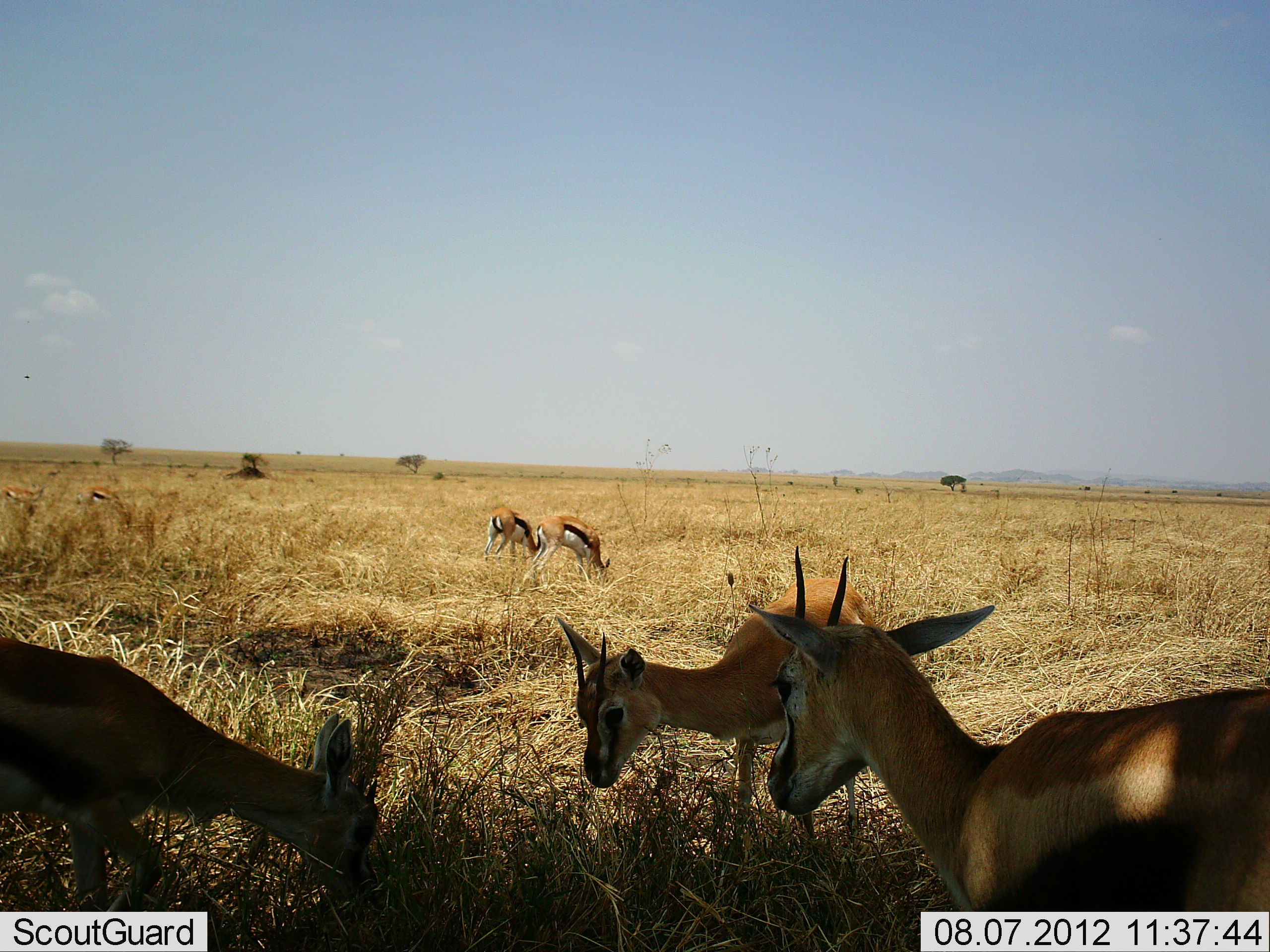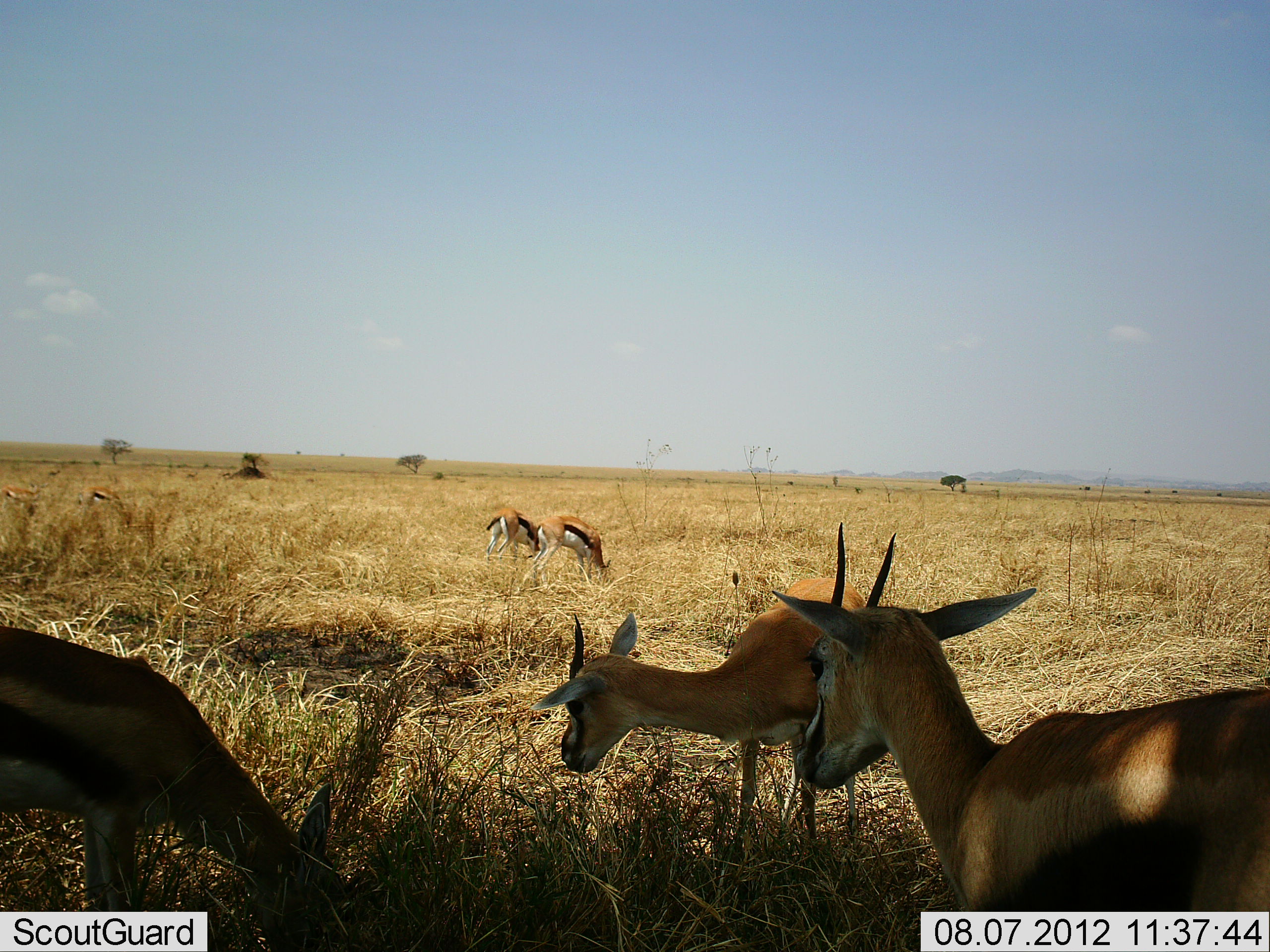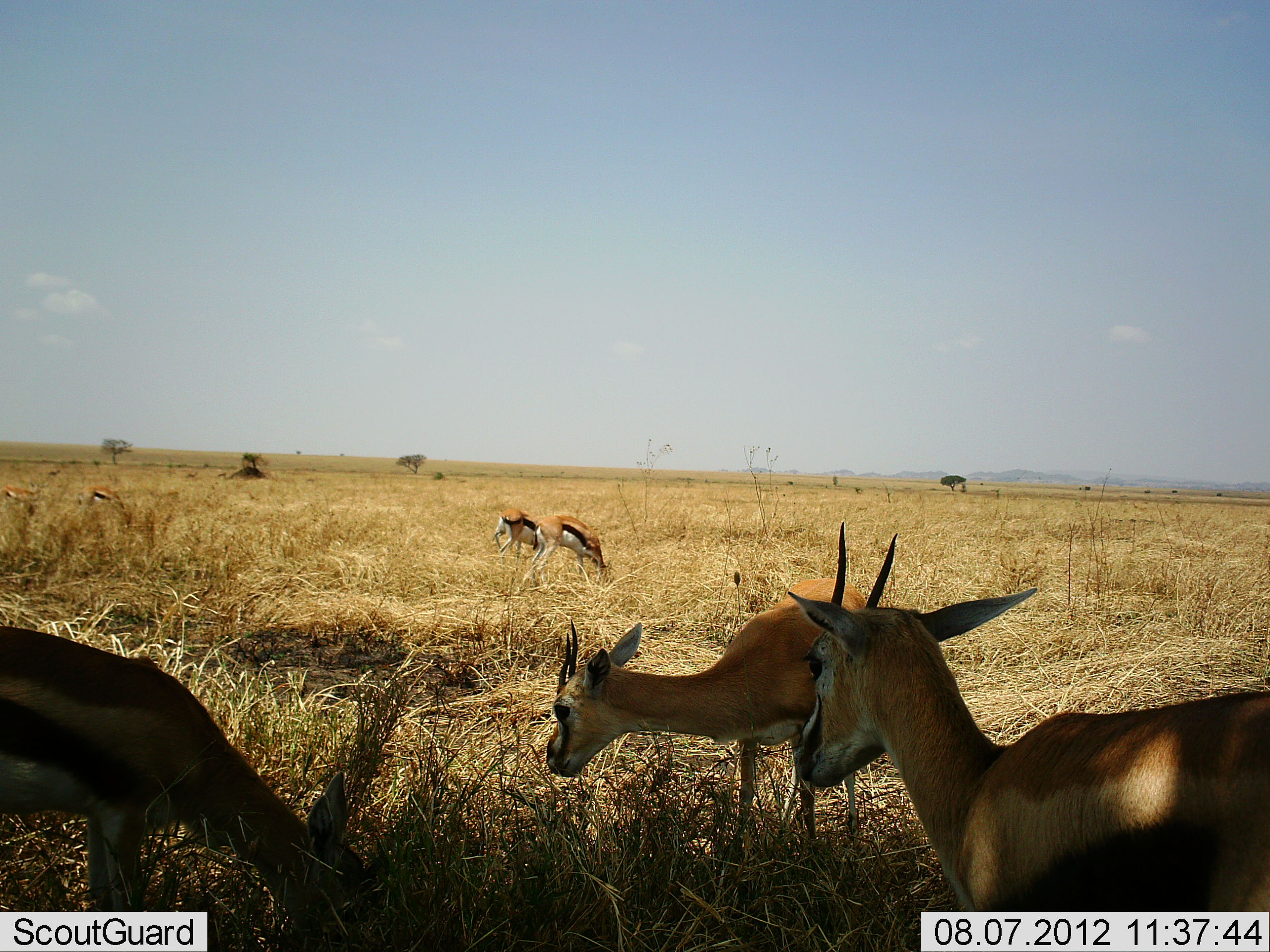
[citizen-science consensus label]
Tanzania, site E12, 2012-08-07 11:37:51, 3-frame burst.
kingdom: Animalia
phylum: Chordata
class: Mammalia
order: Artiodactyla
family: Bovidae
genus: Eudorcas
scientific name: Eudorcas thomsonii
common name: thomson's gazelle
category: gazellethomsons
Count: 7.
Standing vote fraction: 60%.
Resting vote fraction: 10%.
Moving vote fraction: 10%.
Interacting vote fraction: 0%.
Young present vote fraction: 0%.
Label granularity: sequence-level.